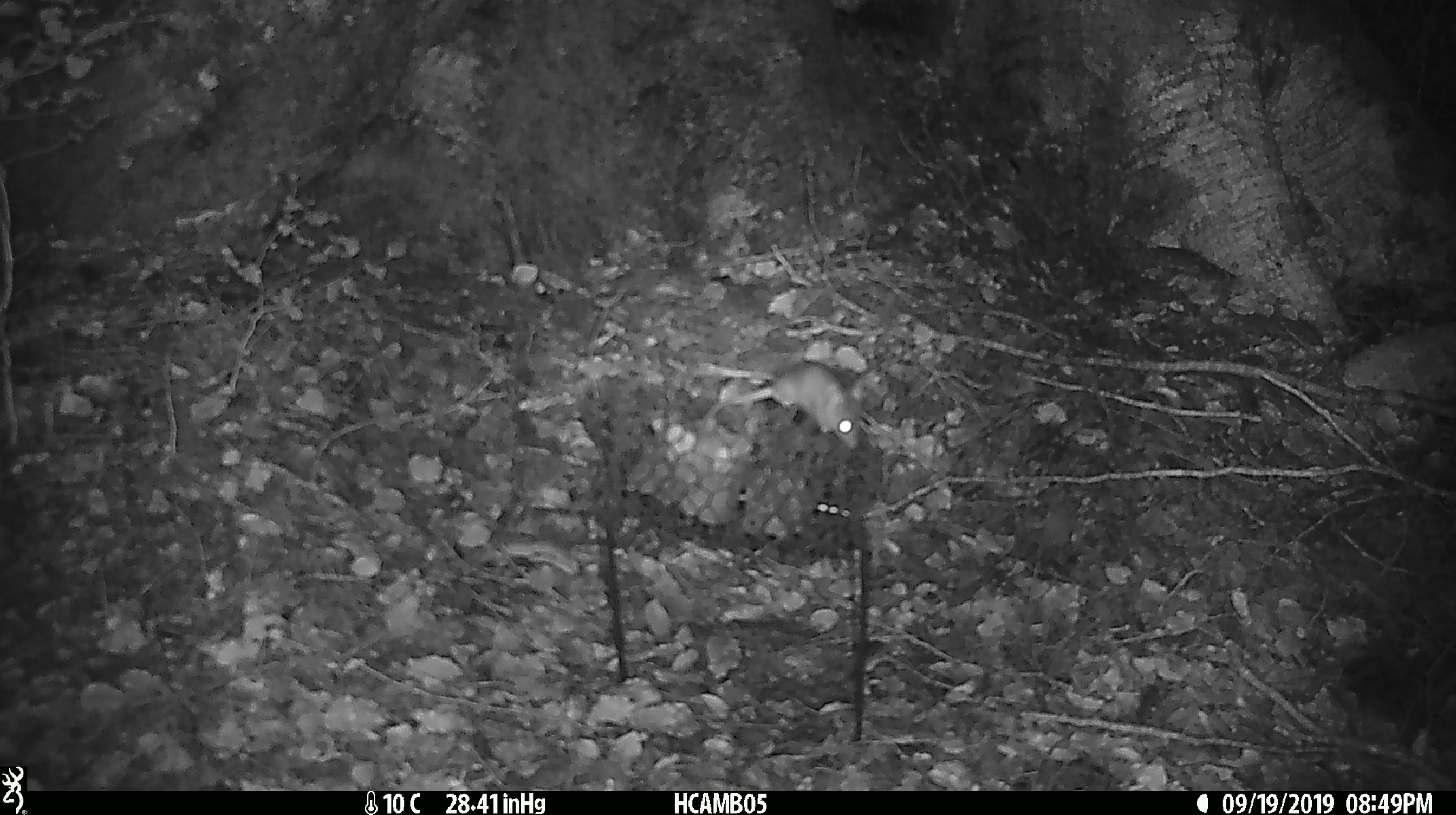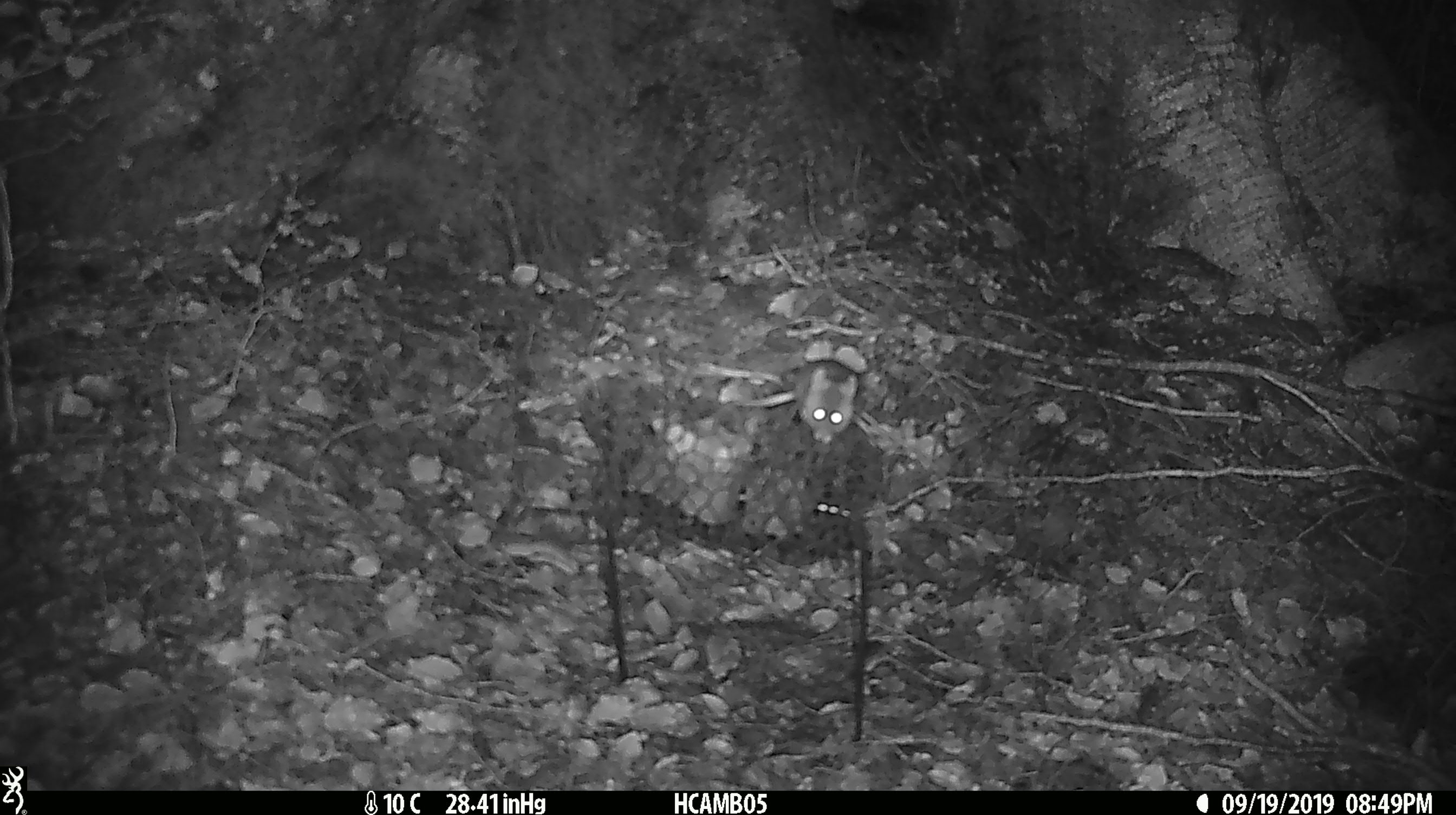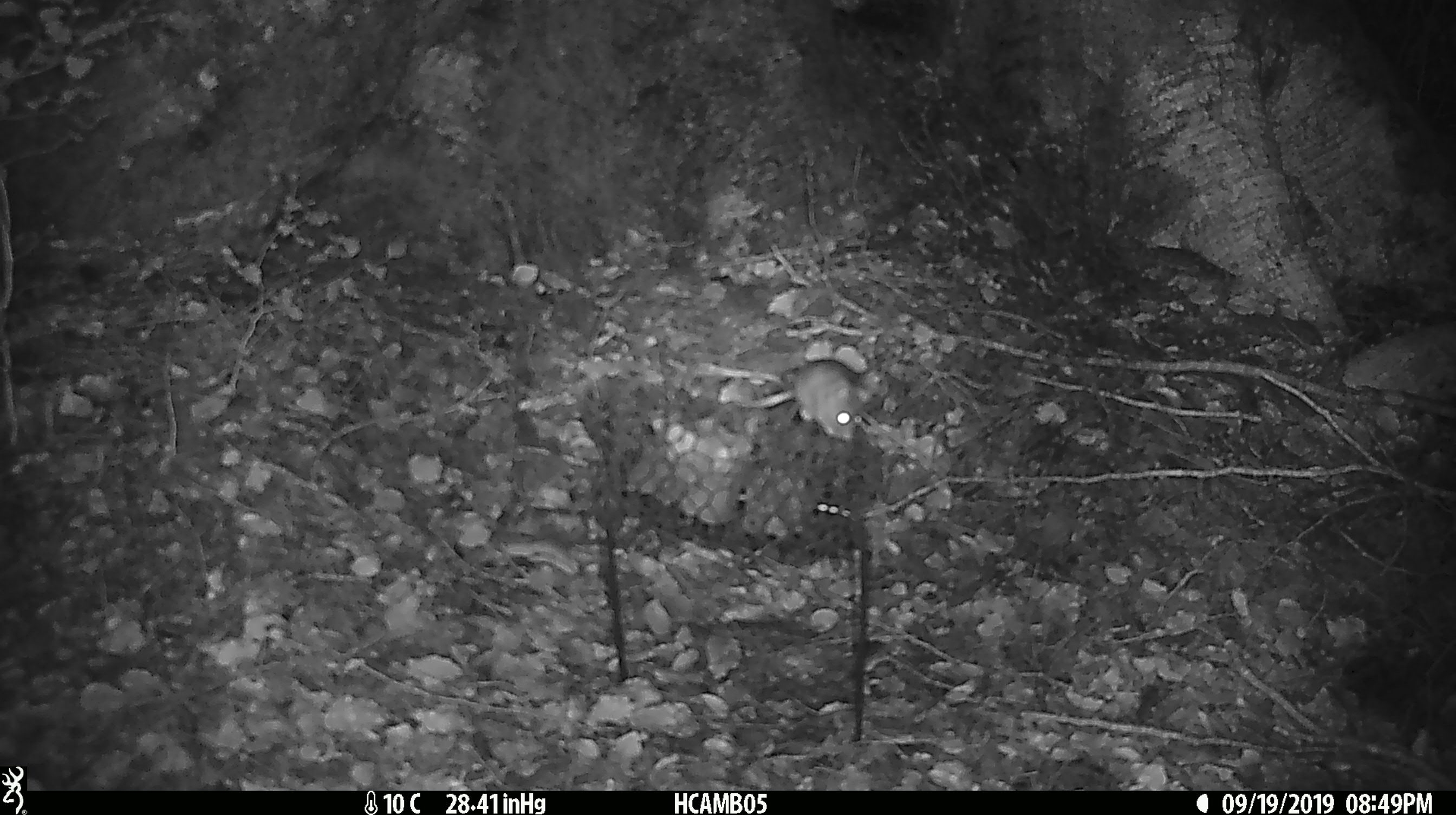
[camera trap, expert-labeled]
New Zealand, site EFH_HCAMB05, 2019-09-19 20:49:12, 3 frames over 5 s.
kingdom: Animalia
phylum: Chordata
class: Mammalia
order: Rodentia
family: Muridae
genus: Mus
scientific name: Mus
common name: mouse